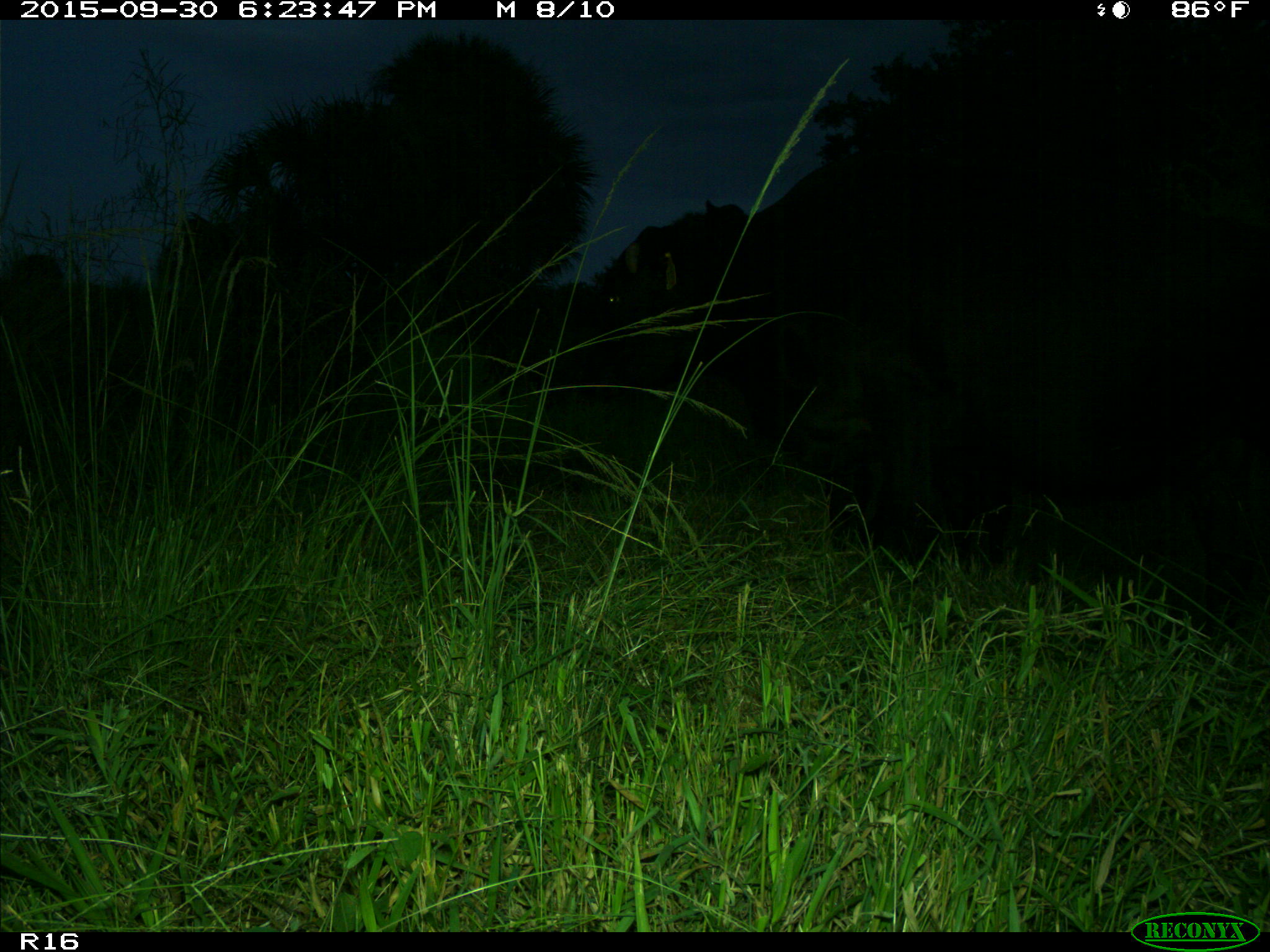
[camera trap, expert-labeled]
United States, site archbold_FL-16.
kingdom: Animalia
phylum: Chordata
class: Mammalia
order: Artiodactyla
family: Bovidae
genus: Bos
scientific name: Bos taurus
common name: domestic cow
Bos taurus (domestic cow).